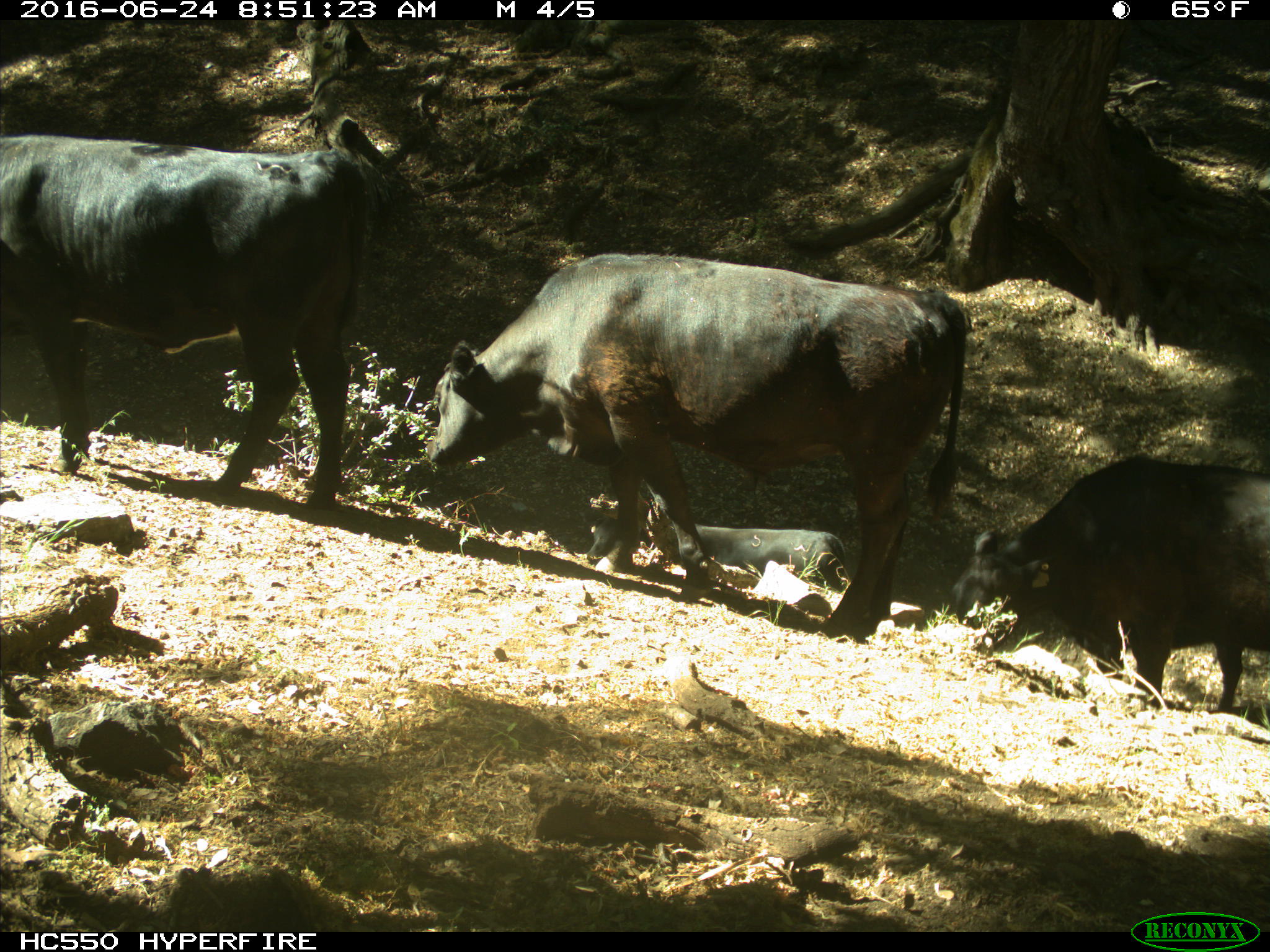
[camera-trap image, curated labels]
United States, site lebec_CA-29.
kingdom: Animalia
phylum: Chordata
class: Mammalia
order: Artiodactyla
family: Bovidae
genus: Bos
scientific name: Bos taurus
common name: domestic cow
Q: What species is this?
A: Bos taurus (domestic cow).